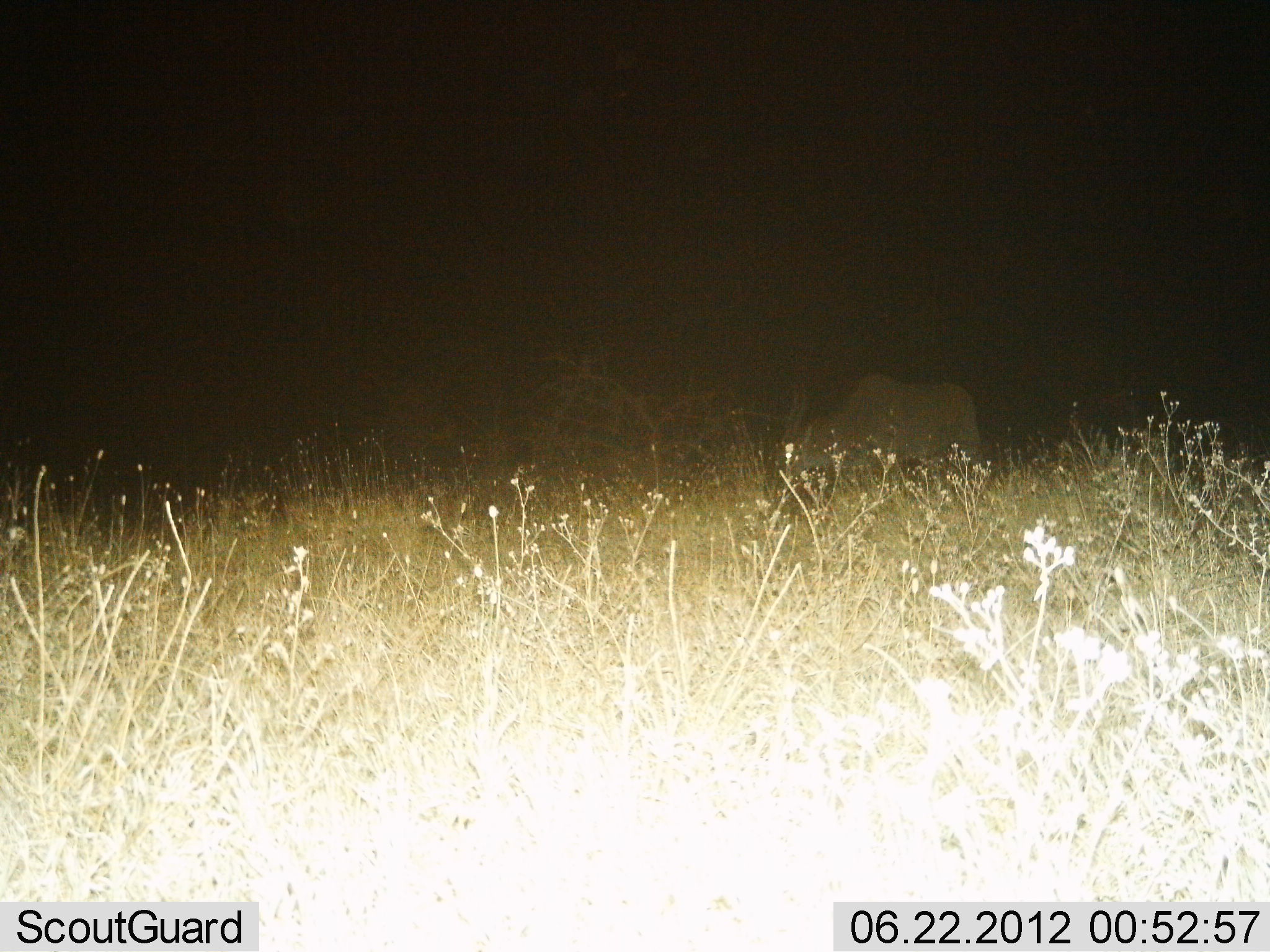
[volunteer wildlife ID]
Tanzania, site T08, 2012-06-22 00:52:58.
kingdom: Animalia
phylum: Chordata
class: Mammalia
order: Artiodactyla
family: Bovidae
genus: Tragelaphus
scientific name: Tragelaphus oryx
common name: eland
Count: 1.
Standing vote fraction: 29%.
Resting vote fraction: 0%.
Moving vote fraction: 0%.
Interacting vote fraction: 0%.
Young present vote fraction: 0%.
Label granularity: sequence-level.